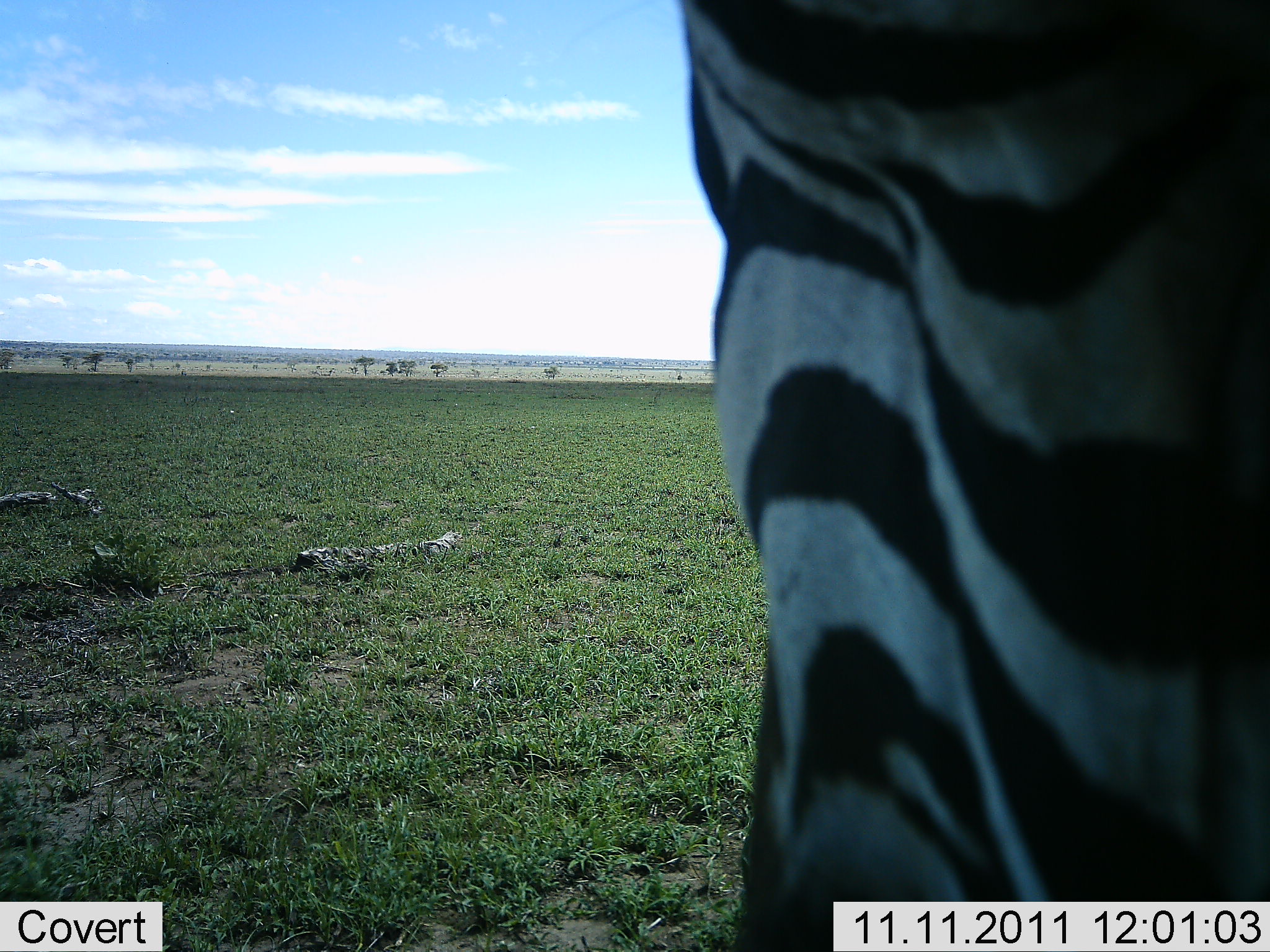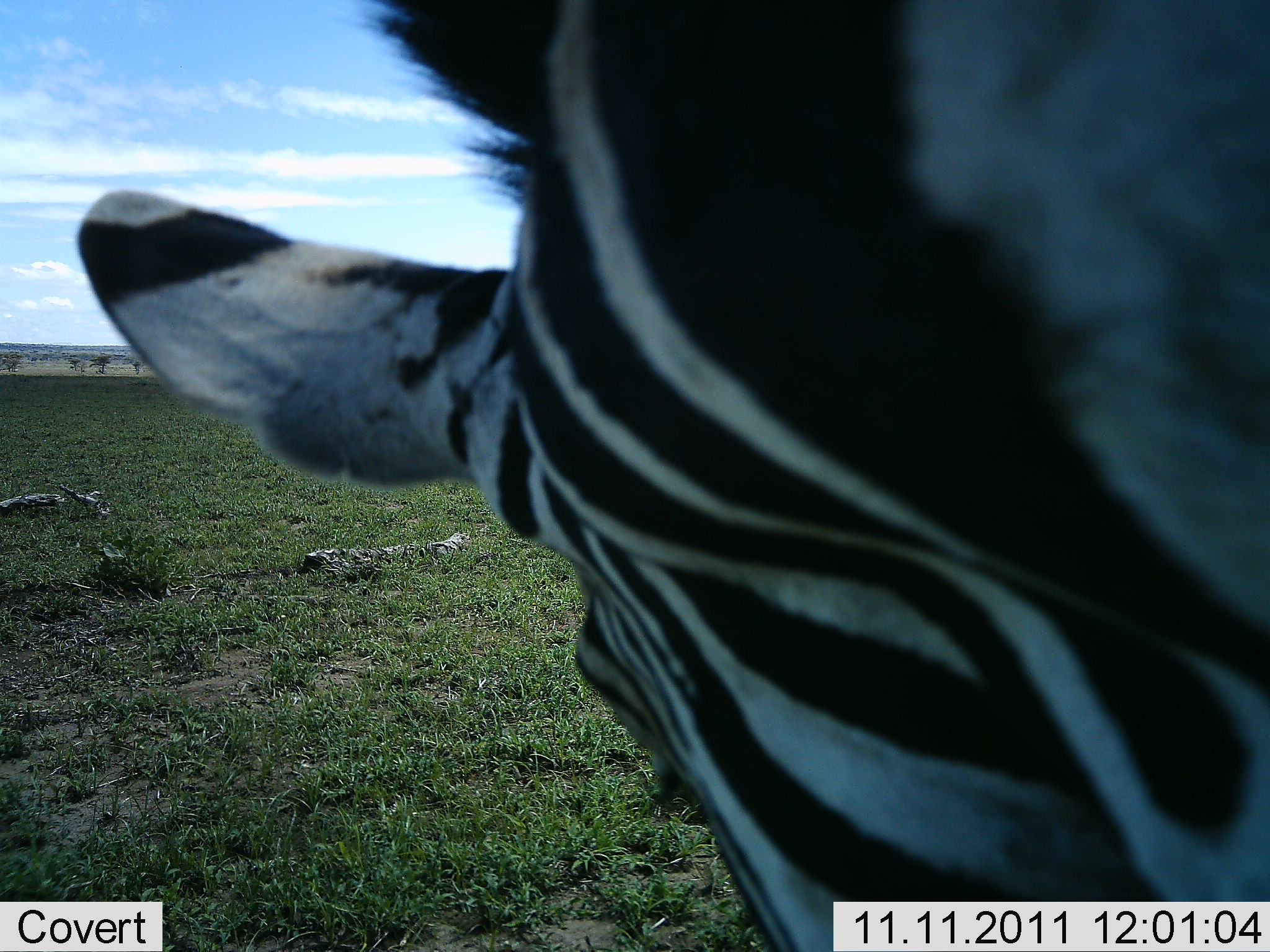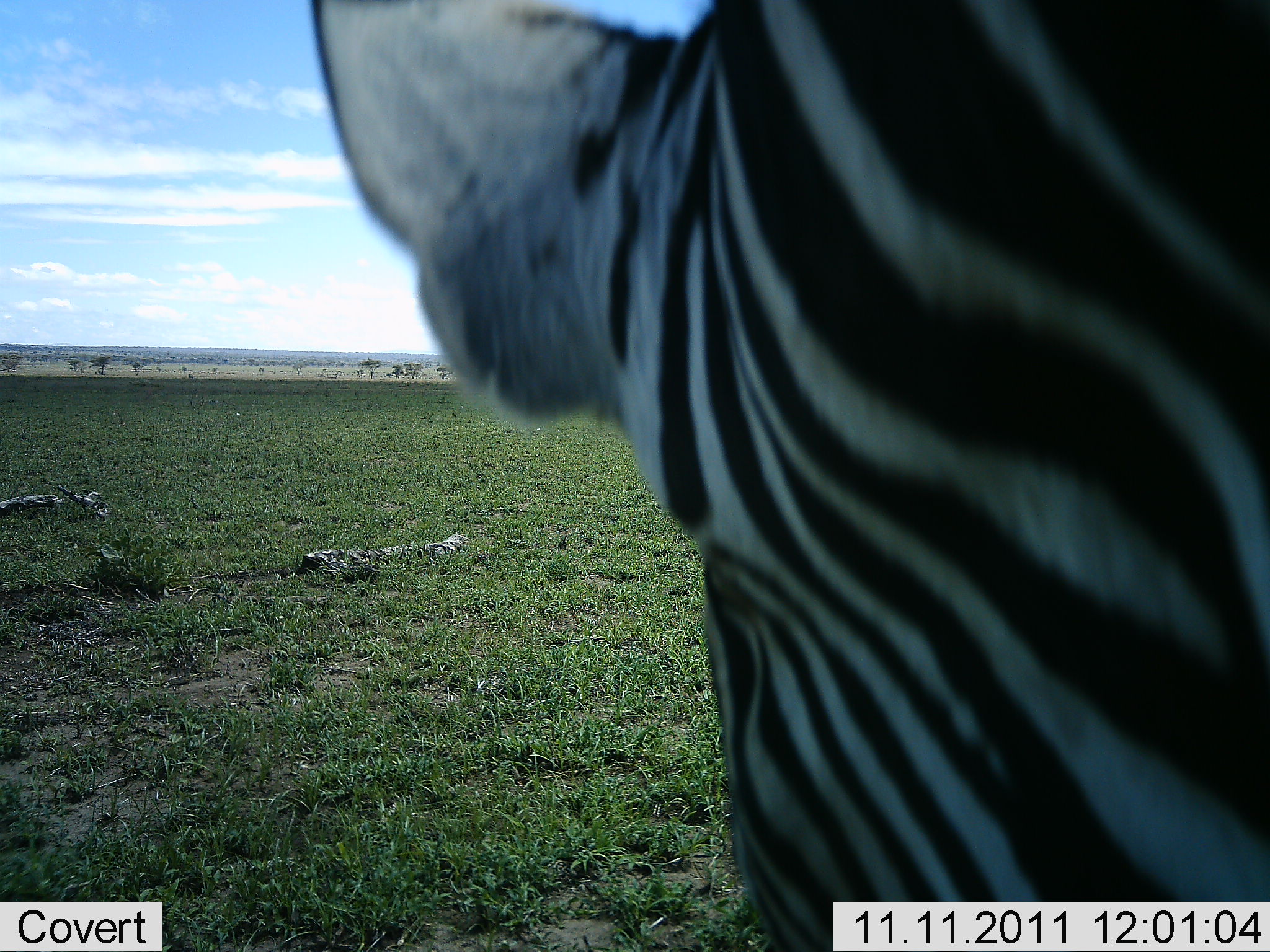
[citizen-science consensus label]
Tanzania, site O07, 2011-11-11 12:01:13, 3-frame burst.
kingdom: Animalia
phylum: Chordata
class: Mammalia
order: Perissodactyla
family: Equidae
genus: Equus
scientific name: Equus quagga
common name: plains zebra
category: zebra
Zebra (plains zebra) (Equus quagga), count 1. Behavior (volunteer vote fractions): standing 89%, resting 0%, moving 11%, interacting 6%. Young present (vote fraction): 0%. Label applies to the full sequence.